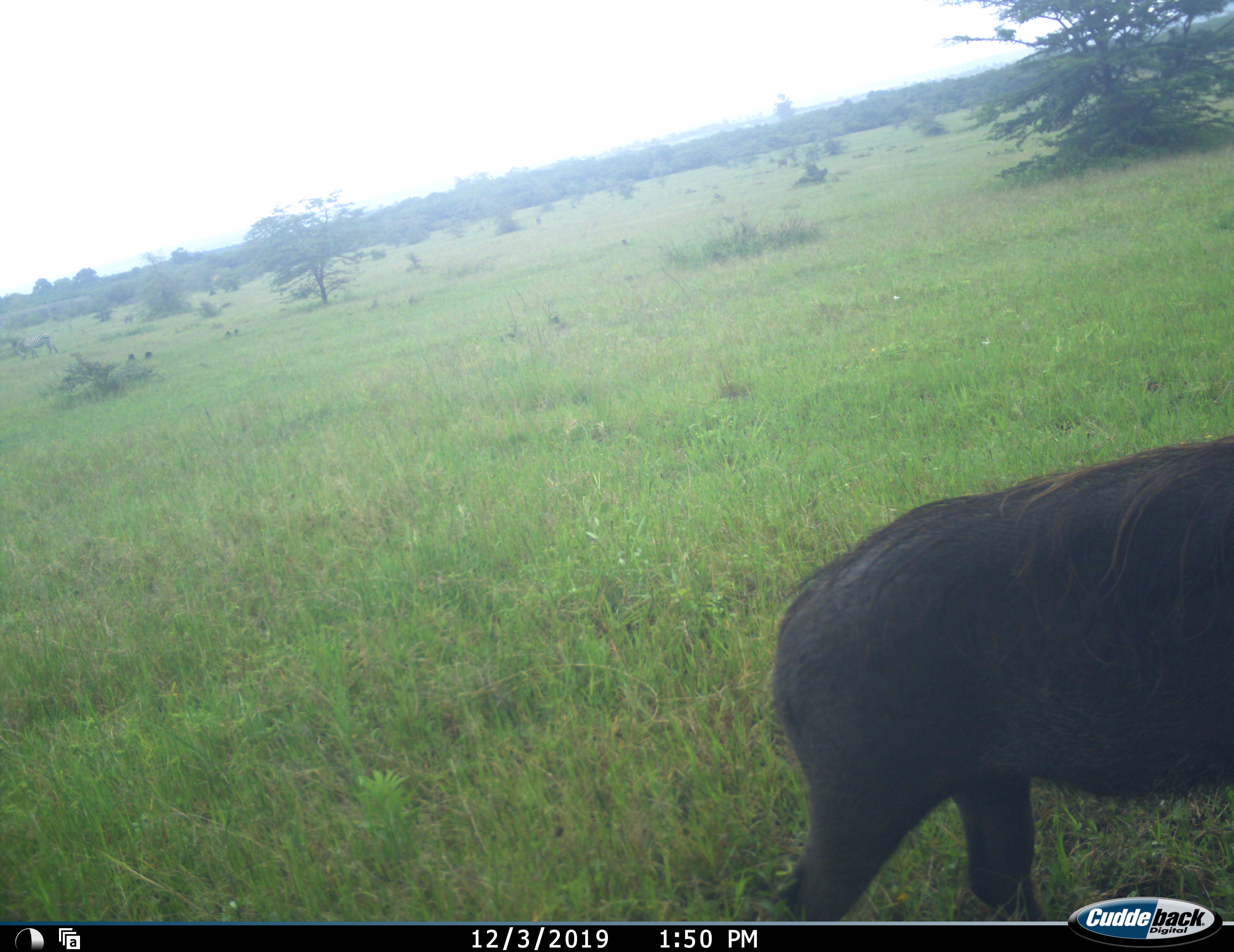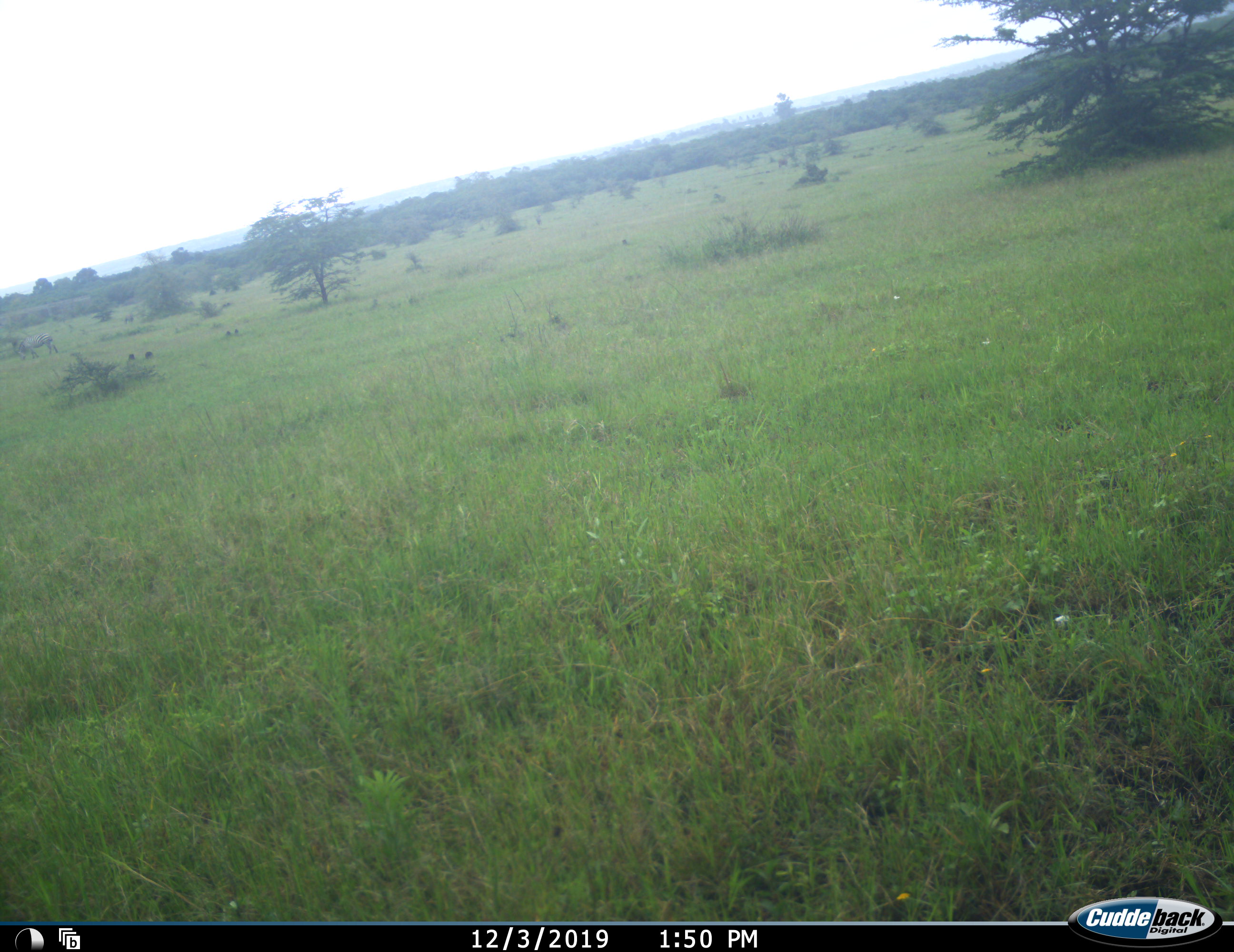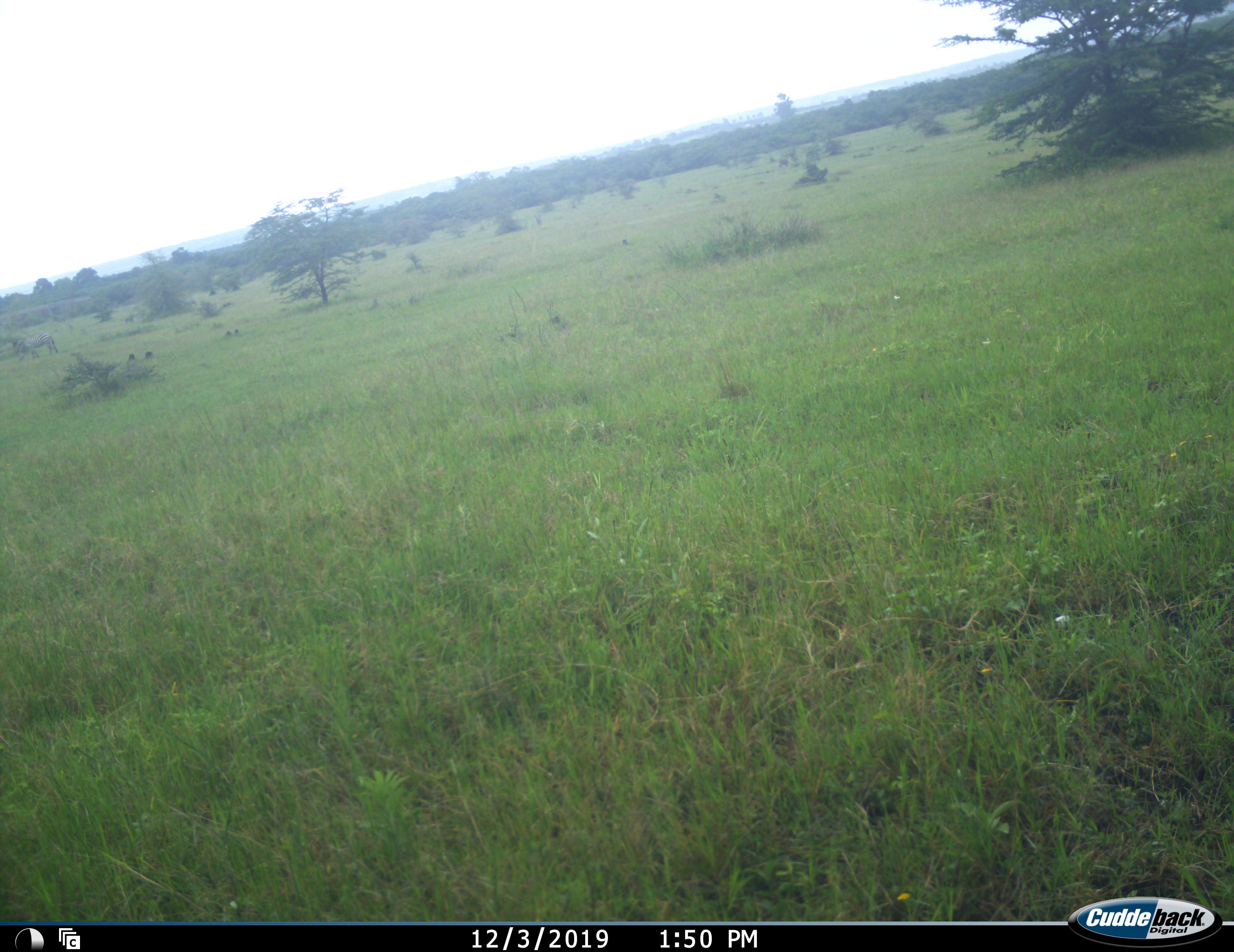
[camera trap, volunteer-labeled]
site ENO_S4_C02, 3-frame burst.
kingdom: Animalia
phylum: Chordata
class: Mammalia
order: Artiodactyla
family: Suidae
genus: Phacochoerus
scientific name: Phacochoerus africanus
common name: warthog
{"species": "warthog (Phacochoerus africanus)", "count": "1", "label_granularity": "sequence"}